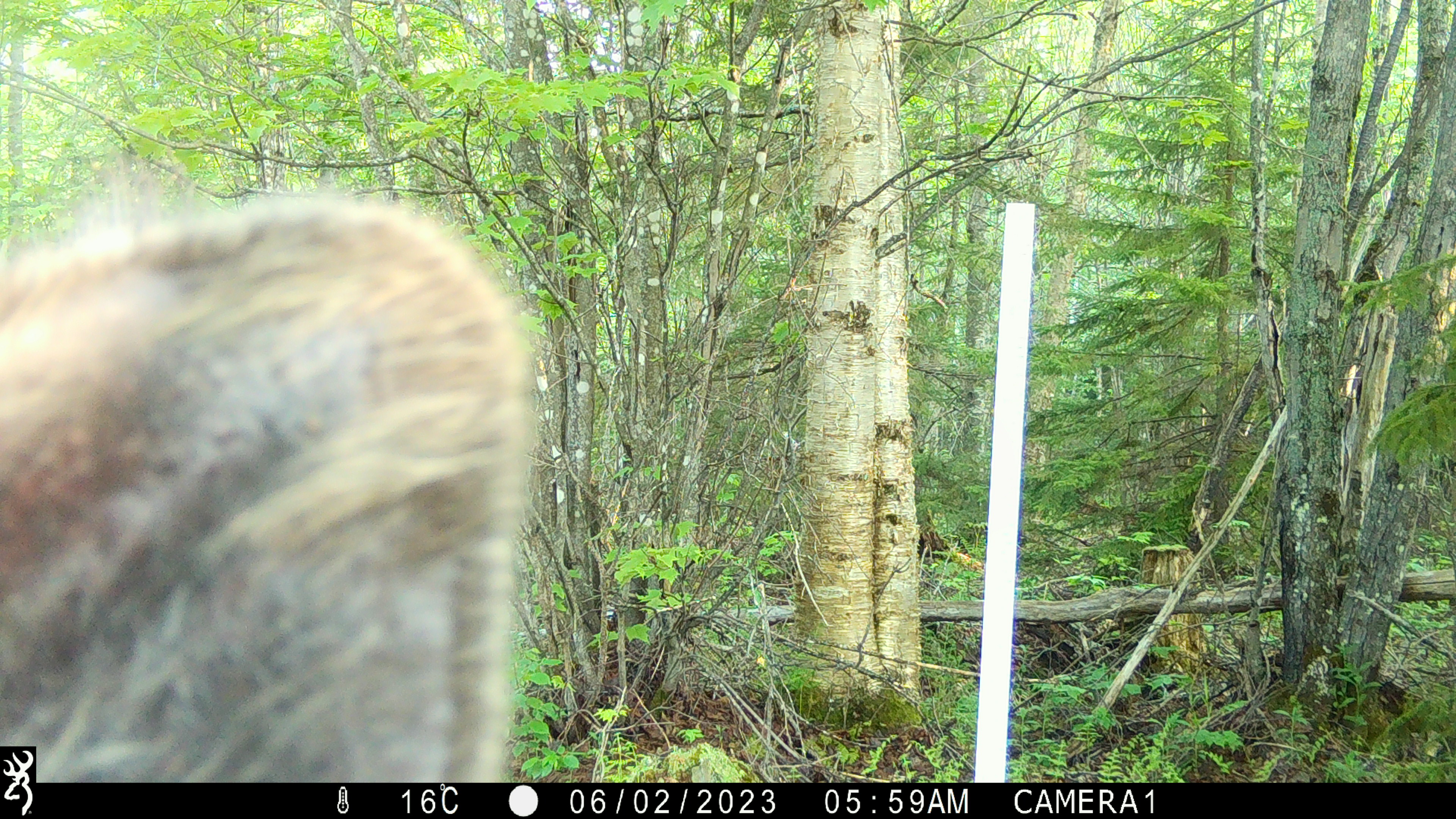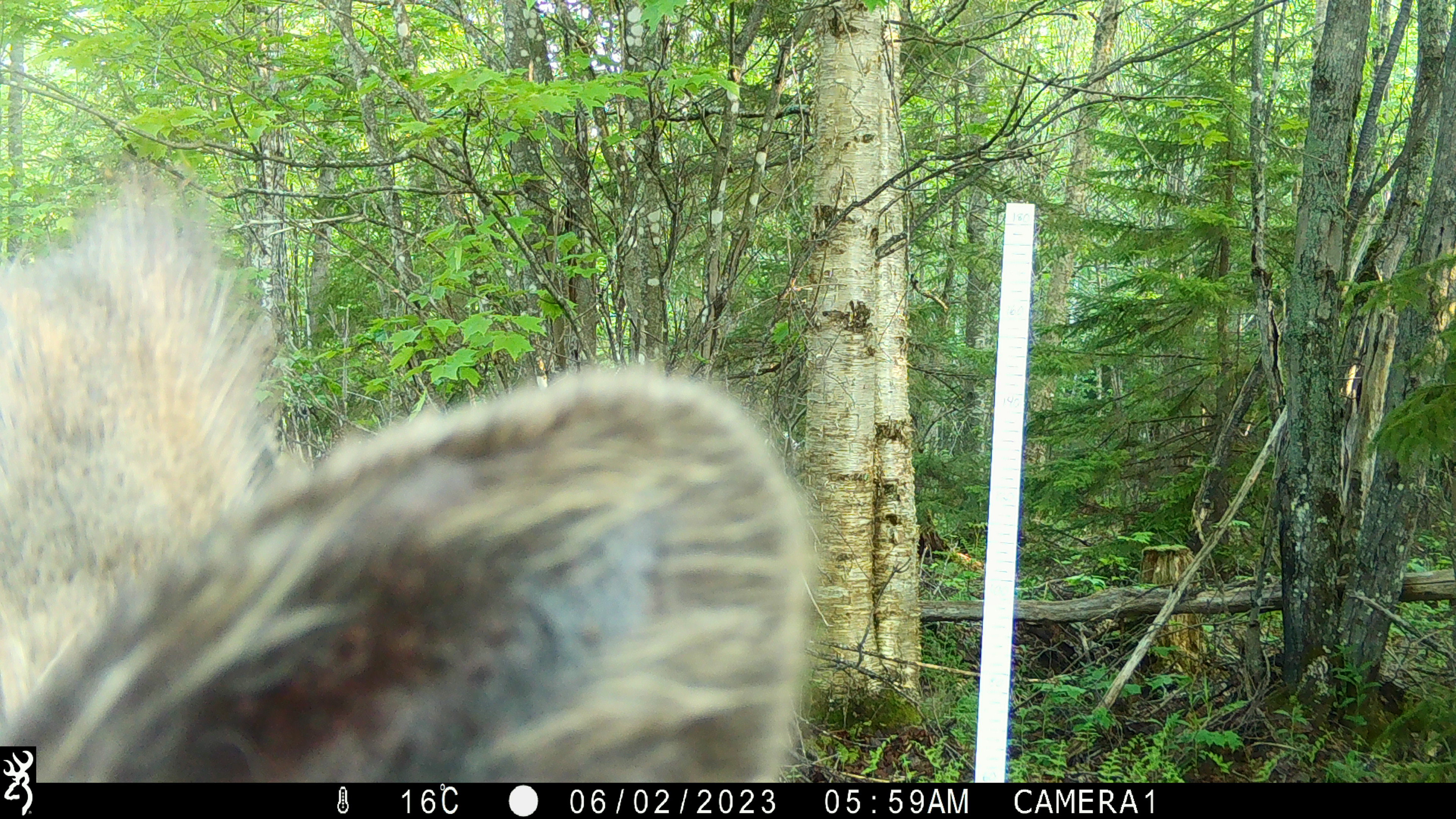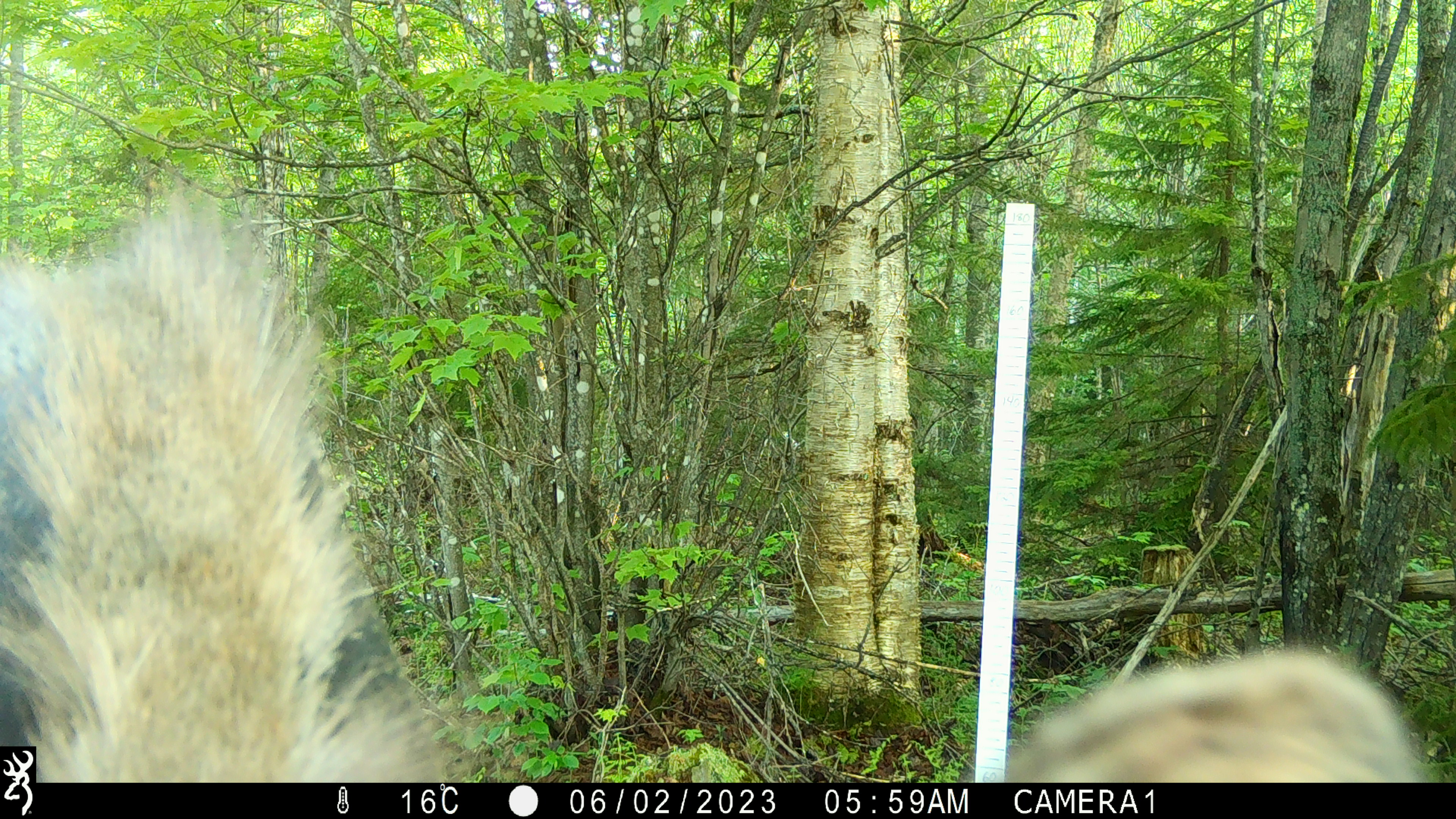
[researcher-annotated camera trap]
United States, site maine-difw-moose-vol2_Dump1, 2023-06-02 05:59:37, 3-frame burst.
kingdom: Animalia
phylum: Chordata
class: Mammalia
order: Artiodactyla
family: Cervidae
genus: Alces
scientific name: Alces alces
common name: moose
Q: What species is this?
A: Moose (Alces alces).